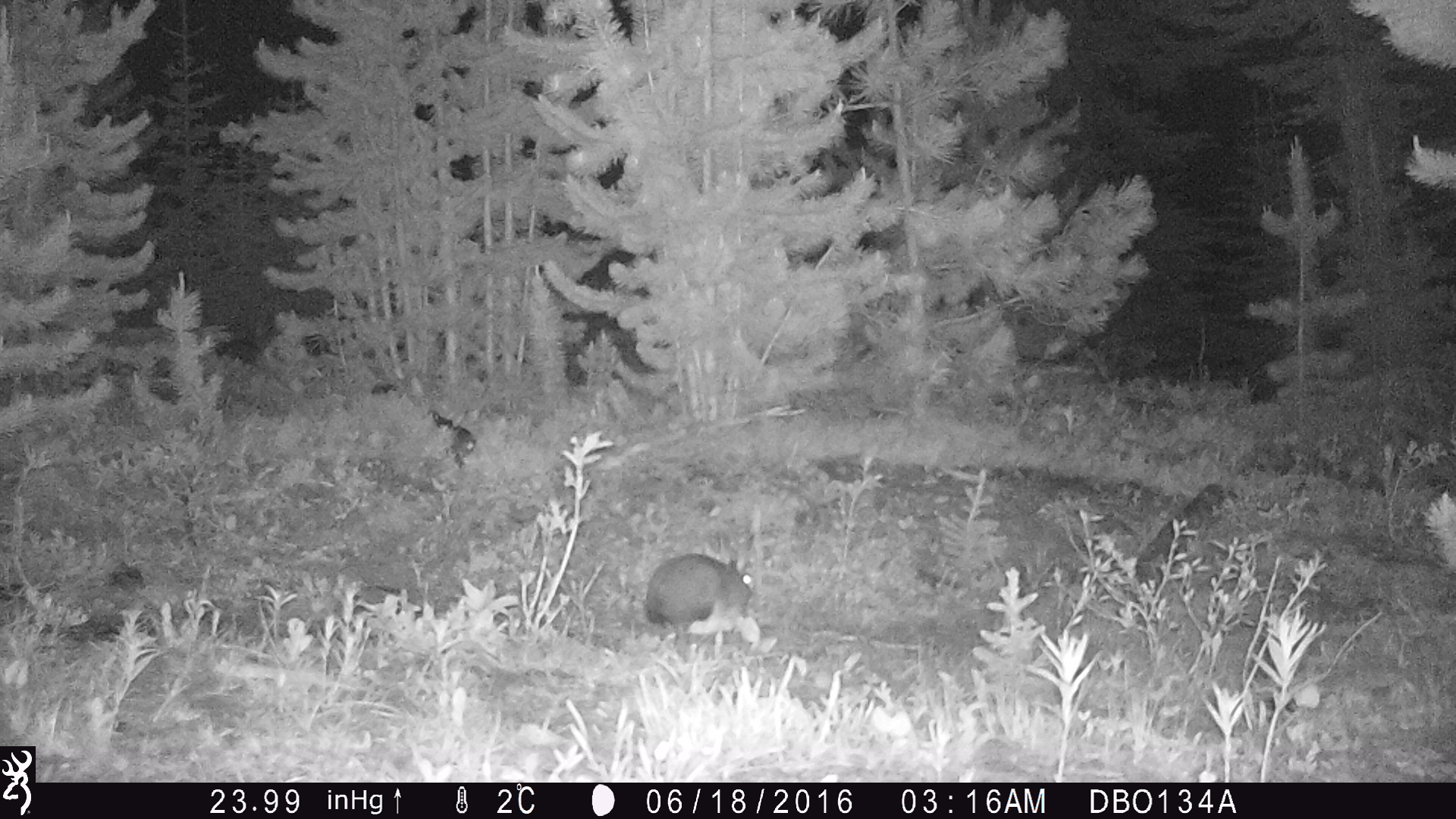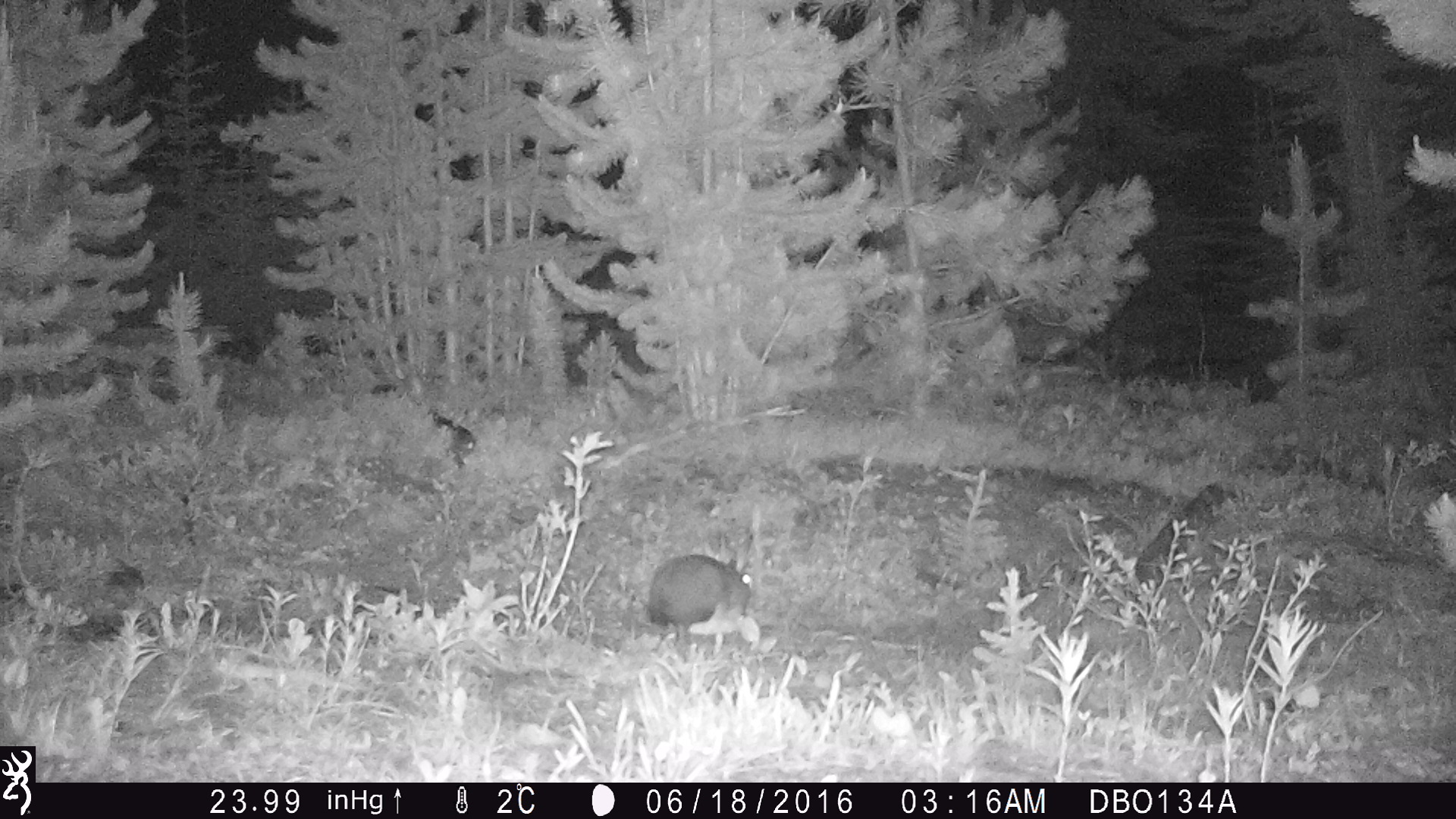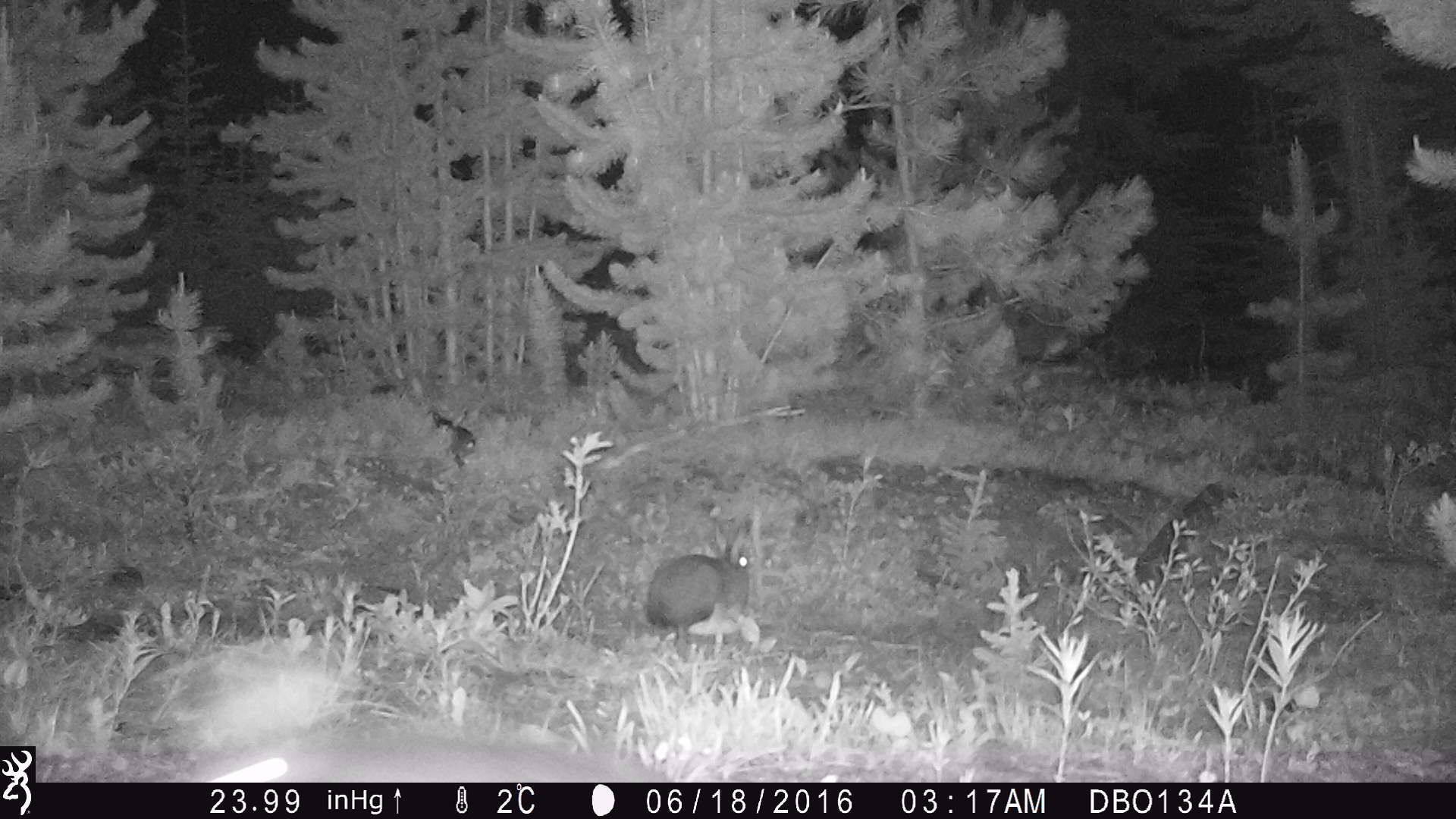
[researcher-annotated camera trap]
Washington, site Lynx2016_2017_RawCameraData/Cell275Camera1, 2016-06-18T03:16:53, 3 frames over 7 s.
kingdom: Animalia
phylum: Chordata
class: Mammalia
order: Lagomorpha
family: Leporidae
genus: Lepus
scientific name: Lepus americanus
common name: snowshoe hare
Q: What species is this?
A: Lepus americanus (snowshoe hare).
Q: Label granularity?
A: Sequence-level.